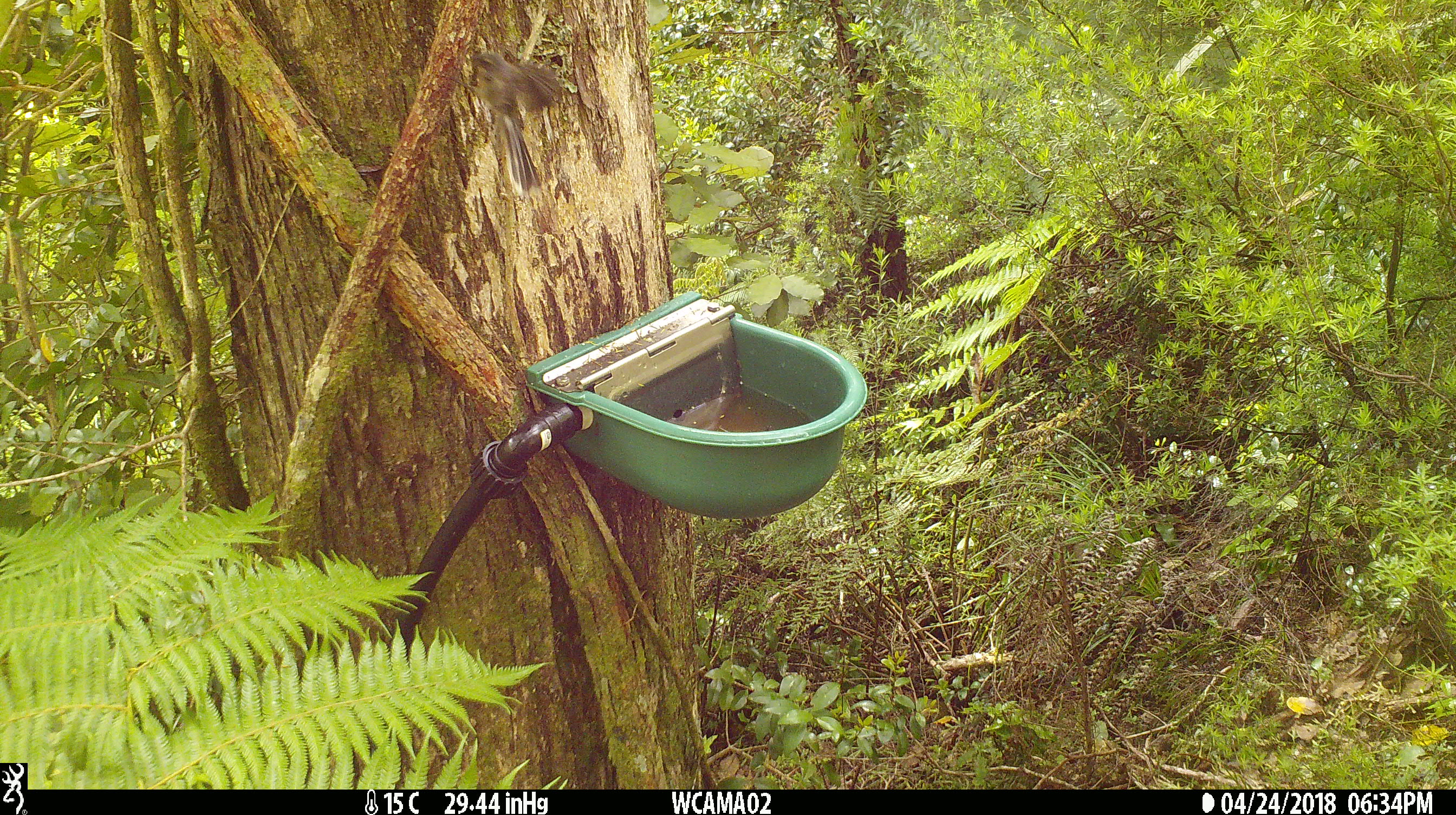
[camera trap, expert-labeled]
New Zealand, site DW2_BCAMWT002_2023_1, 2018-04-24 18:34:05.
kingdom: Animalia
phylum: Chordata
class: Aves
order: Passeriformes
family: Rhipiduridae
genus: Rhipidura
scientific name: Rhipidura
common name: fantails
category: fantail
Fantail (fantails) (Rhipidura).